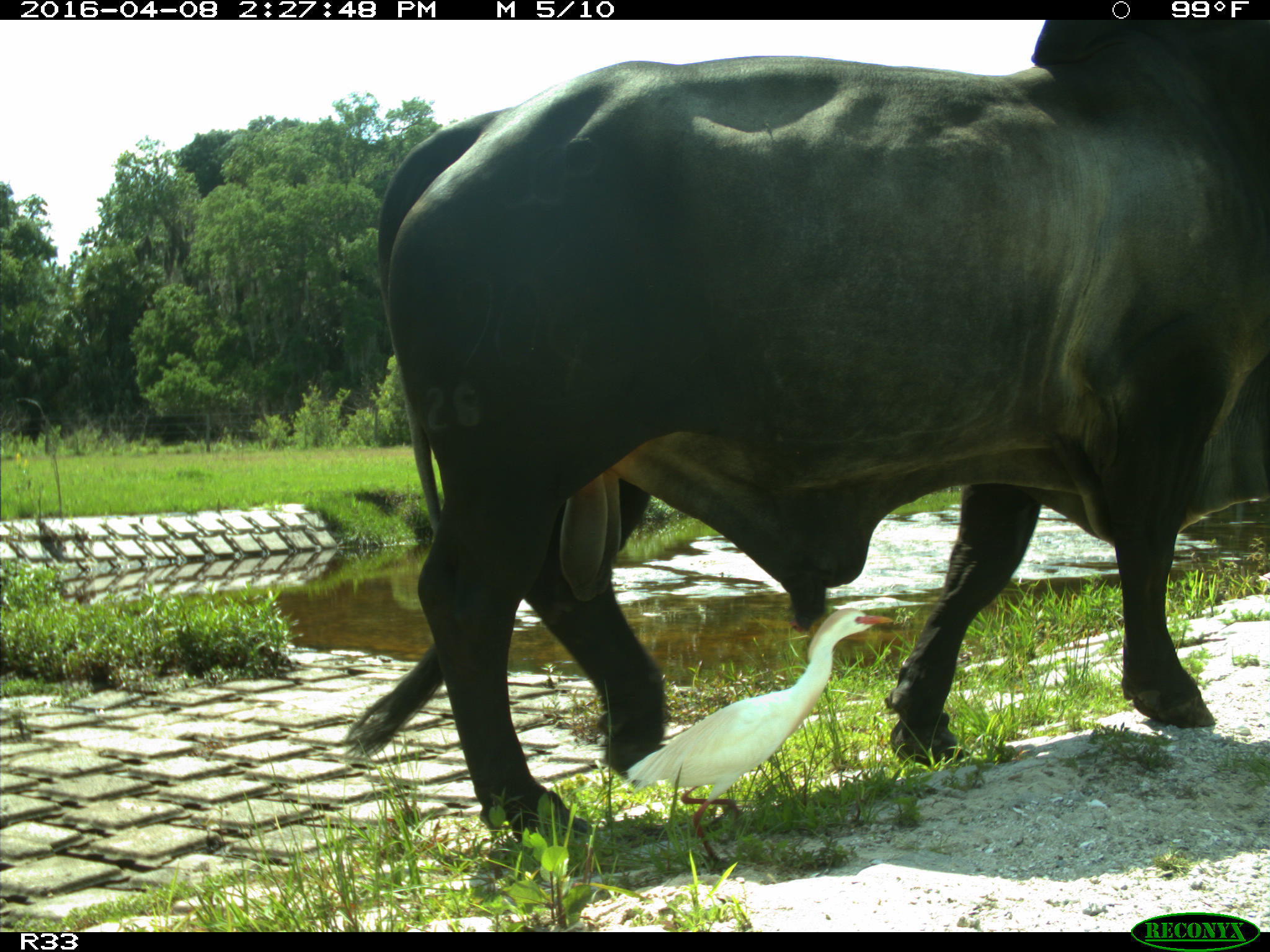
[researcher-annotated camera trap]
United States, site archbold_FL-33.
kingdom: Animalia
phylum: Chordata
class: Mammalia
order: Artiodactyla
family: Bovidae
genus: Bos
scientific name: Bos taurus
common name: domestic cow